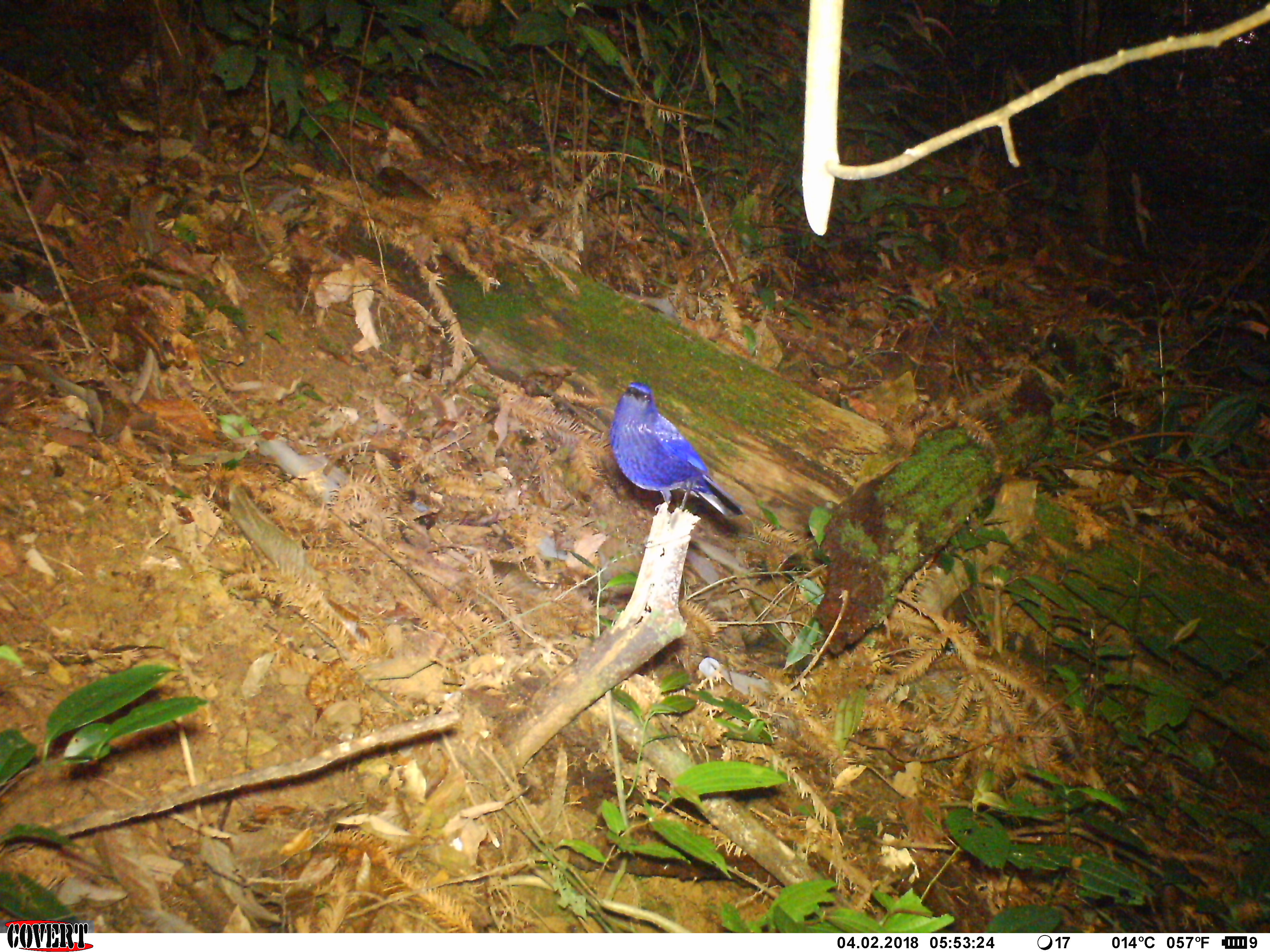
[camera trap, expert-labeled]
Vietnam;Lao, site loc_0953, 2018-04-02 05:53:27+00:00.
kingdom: Animalia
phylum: Chordata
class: Aves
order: Passeriformes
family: Muscicapidae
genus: Myophonus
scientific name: Myophonus caeruleus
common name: blue whistling thrush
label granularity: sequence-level